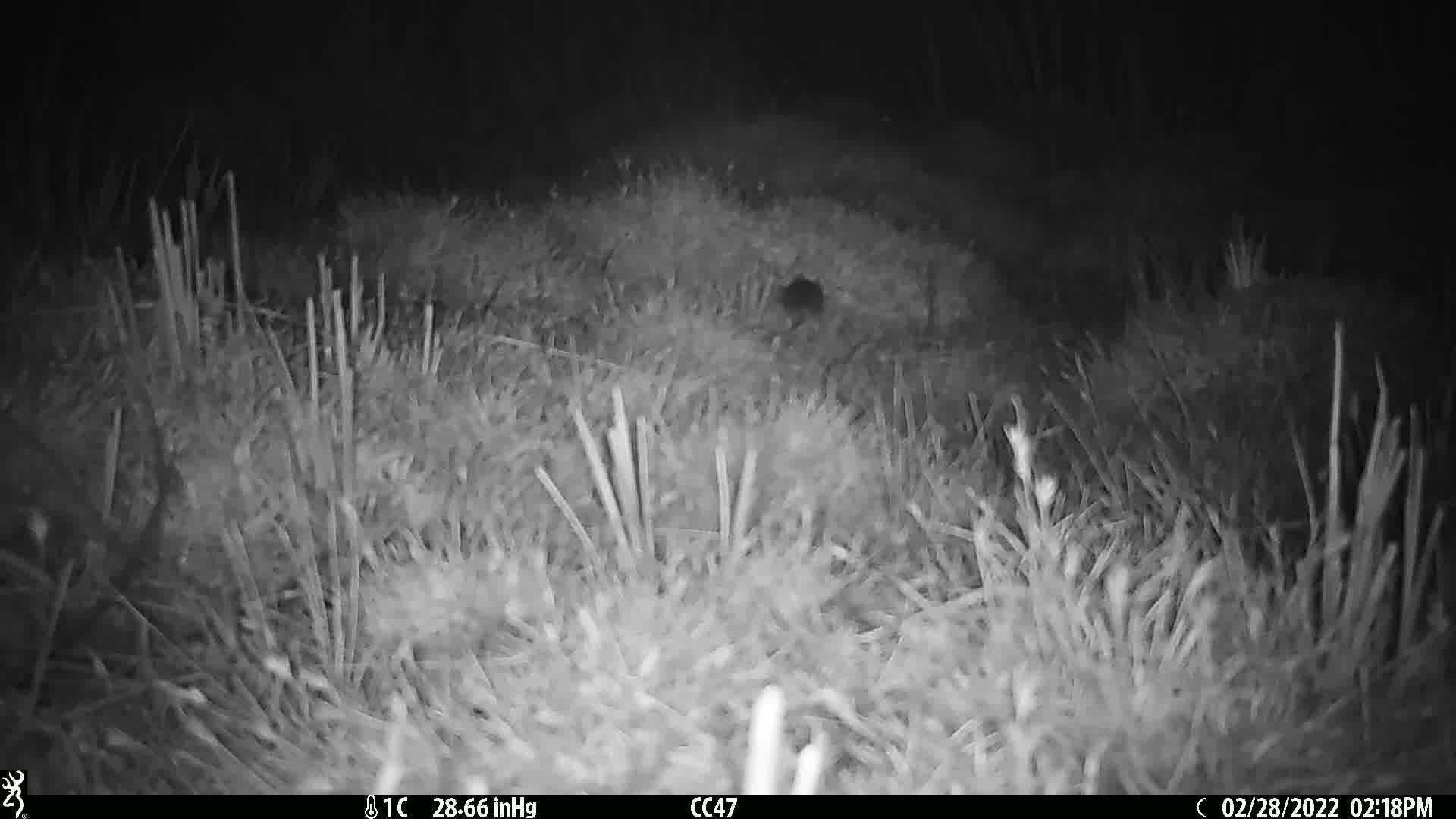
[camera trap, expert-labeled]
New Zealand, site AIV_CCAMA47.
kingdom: Animalia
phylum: Chordata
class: Mammalia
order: Rodentia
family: Muridae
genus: Mus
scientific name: Mus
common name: mouse